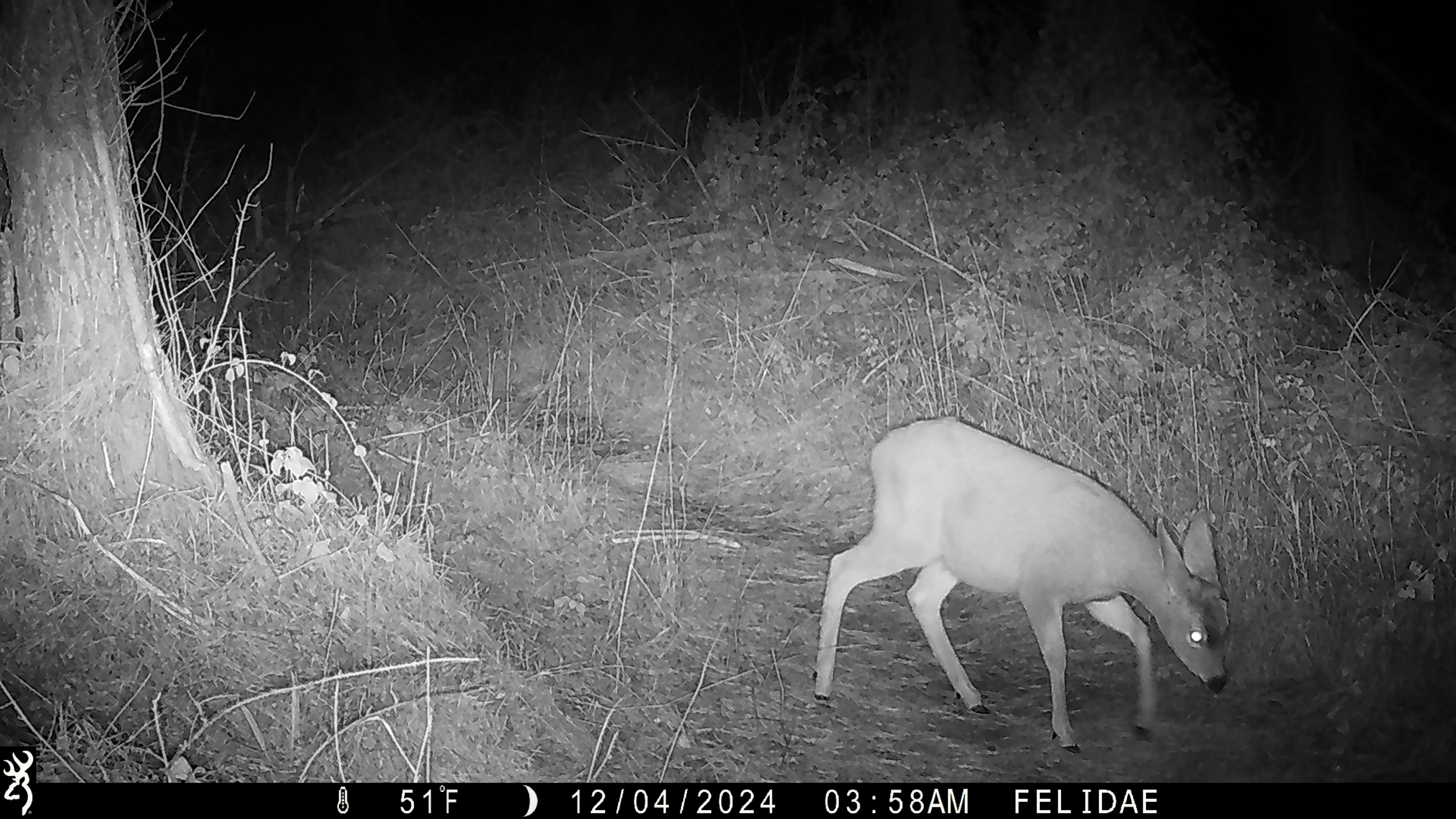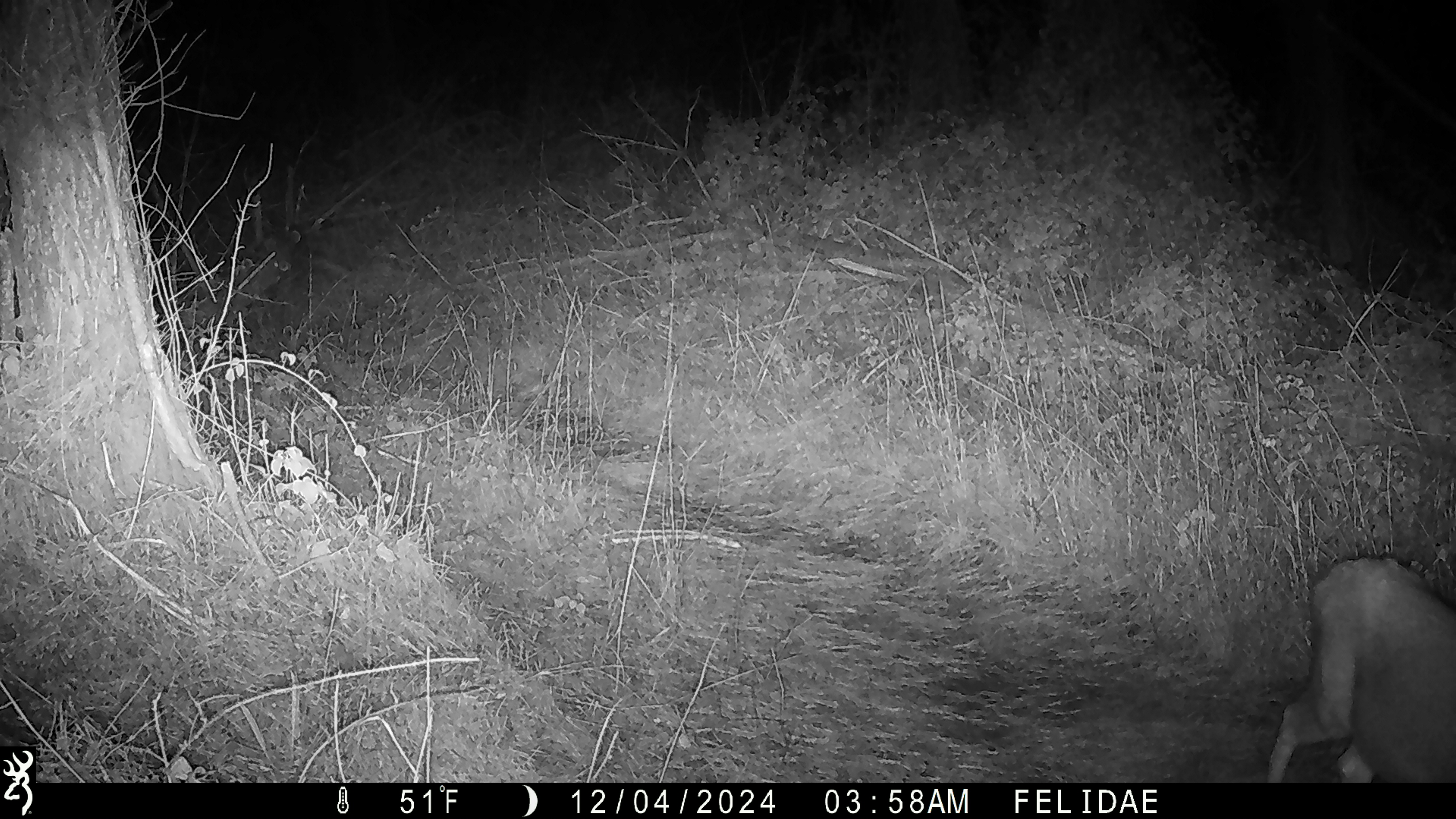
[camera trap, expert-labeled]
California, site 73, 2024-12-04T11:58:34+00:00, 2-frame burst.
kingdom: Animalia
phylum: Chordata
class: Mammalia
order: Artiodactyla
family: Cervidae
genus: Odocoileus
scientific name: Odocoileus hemionus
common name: mule deer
Mule deer (Odocoileus hemionus).